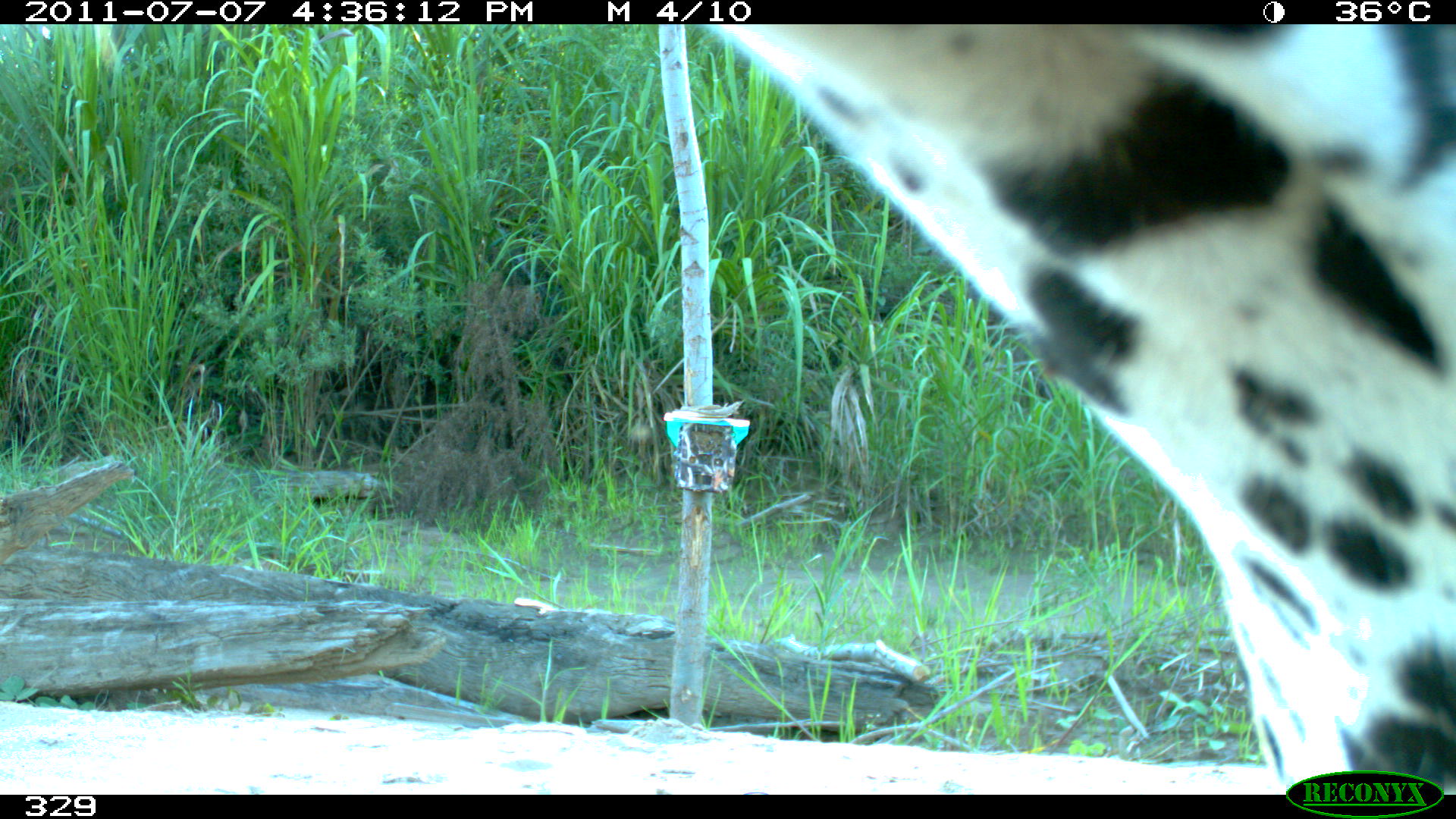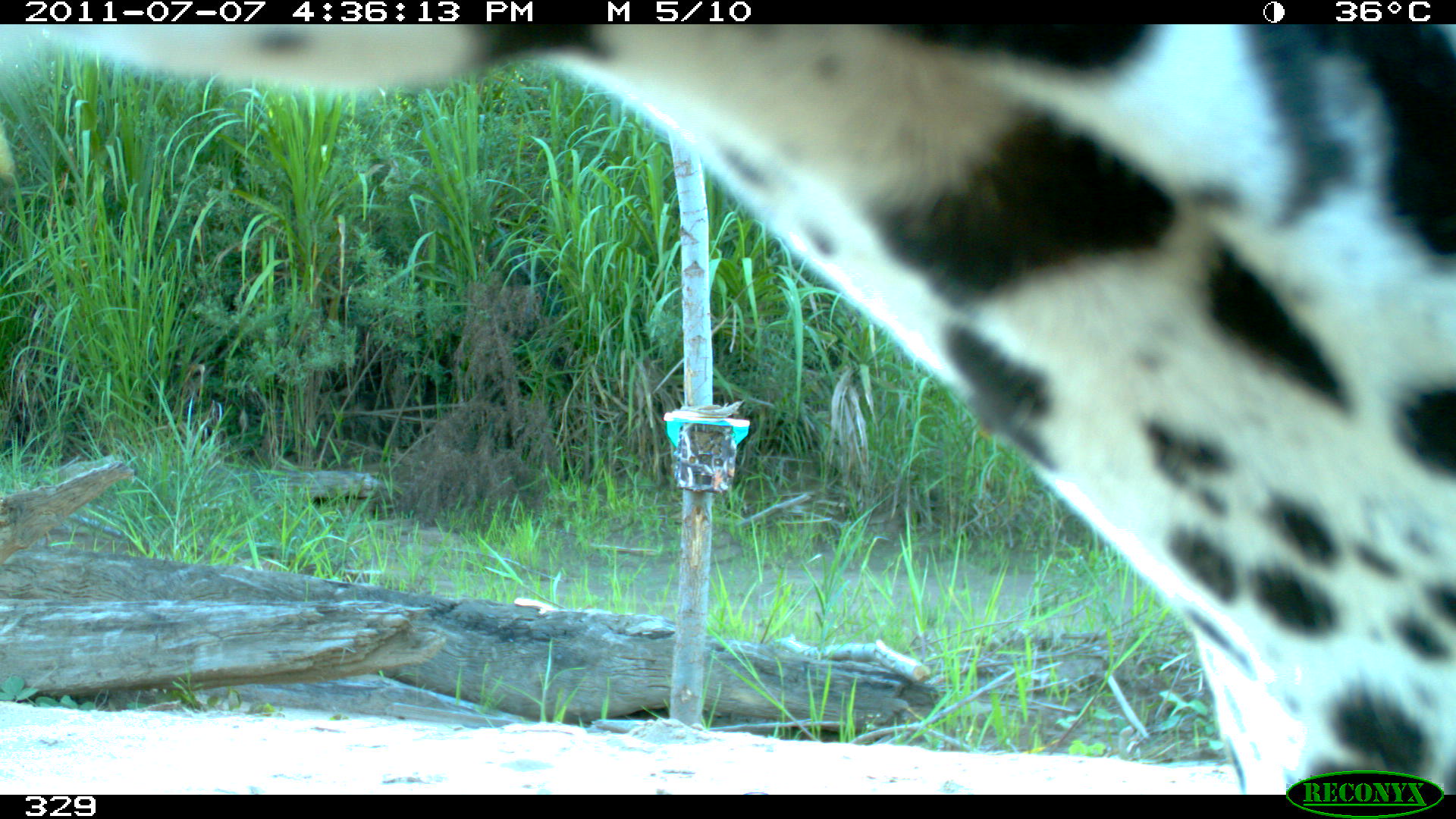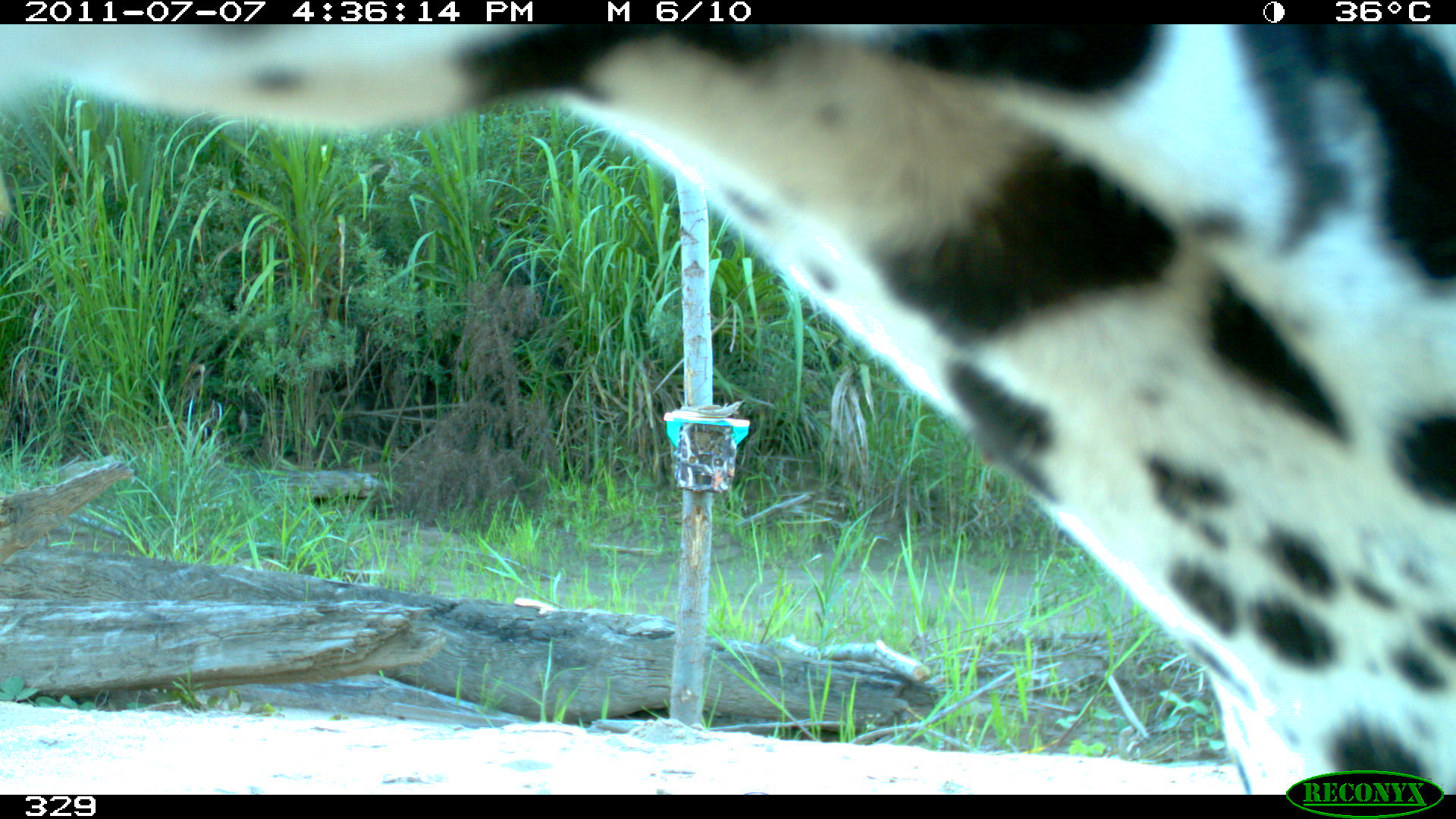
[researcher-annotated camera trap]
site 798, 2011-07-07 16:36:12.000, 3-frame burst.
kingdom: Animalia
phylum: Chordata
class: Mammalia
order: Carnivora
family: Felidae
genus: Panthera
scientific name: Panthera onca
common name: jaguar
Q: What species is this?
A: Panthera onca (jaguar).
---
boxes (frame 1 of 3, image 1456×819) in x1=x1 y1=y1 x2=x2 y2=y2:
panthera onca: x1=704 y1=24 x2=1456 y2=794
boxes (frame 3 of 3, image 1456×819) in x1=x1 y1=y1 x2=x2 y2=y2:
panthera onca: x1=0 y1=20 x2=1456 y2=795